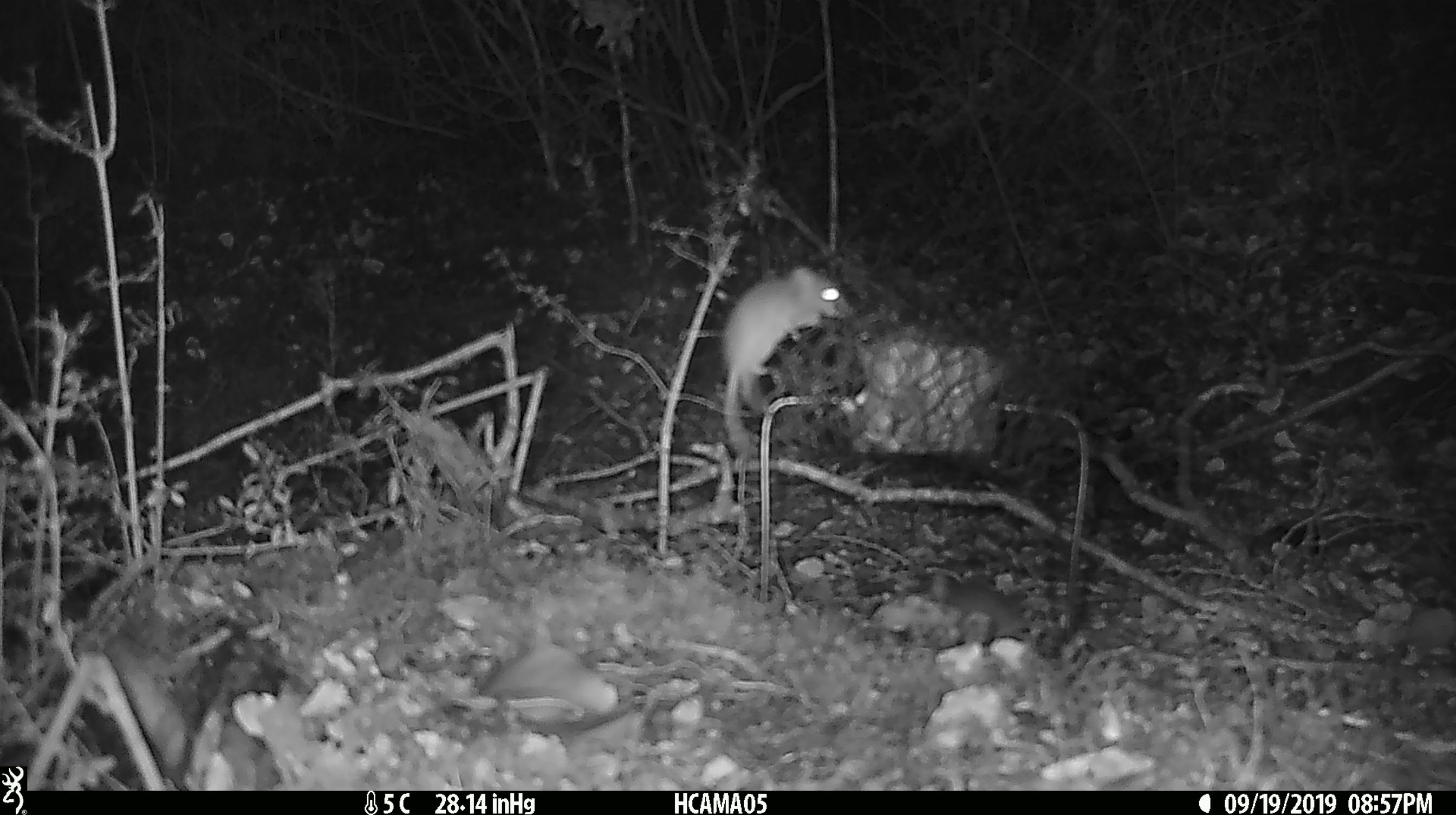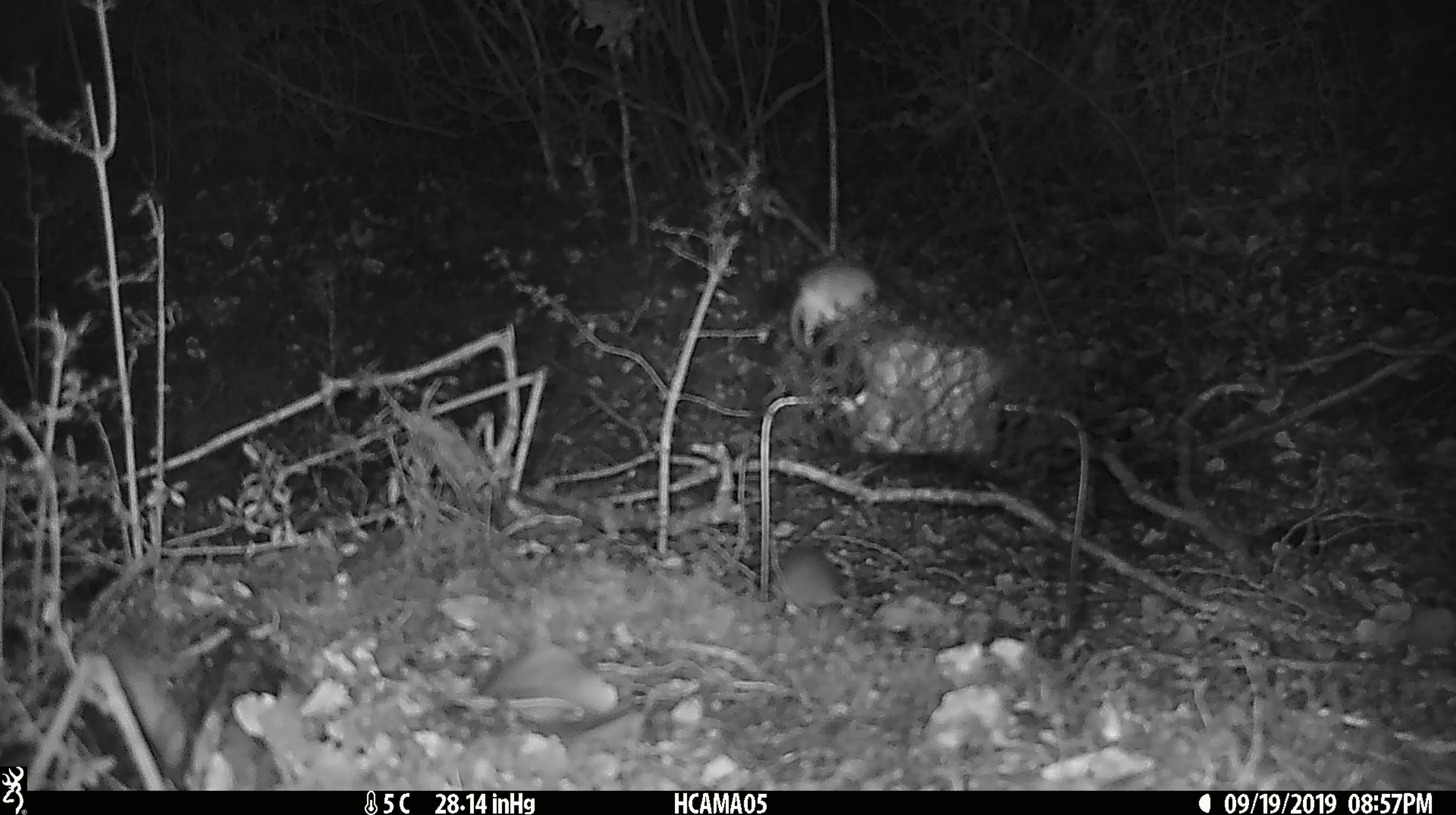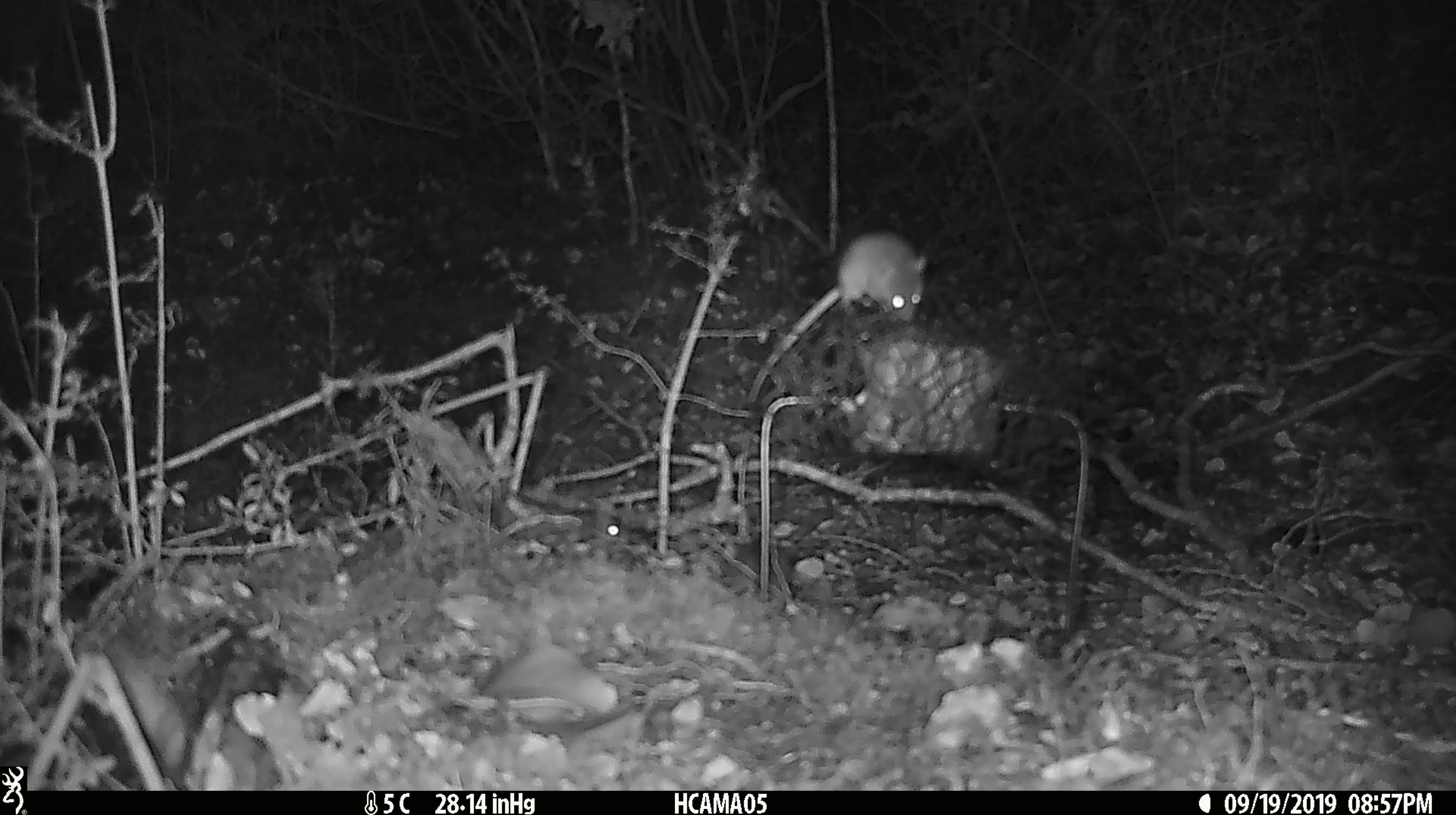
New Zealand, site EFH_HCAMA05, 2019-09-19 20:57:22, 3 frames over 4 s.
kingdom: Animalia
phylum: Chordata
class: Mammalia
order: Rodentia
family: Muridae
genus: Mus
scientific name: Mus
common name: mouse